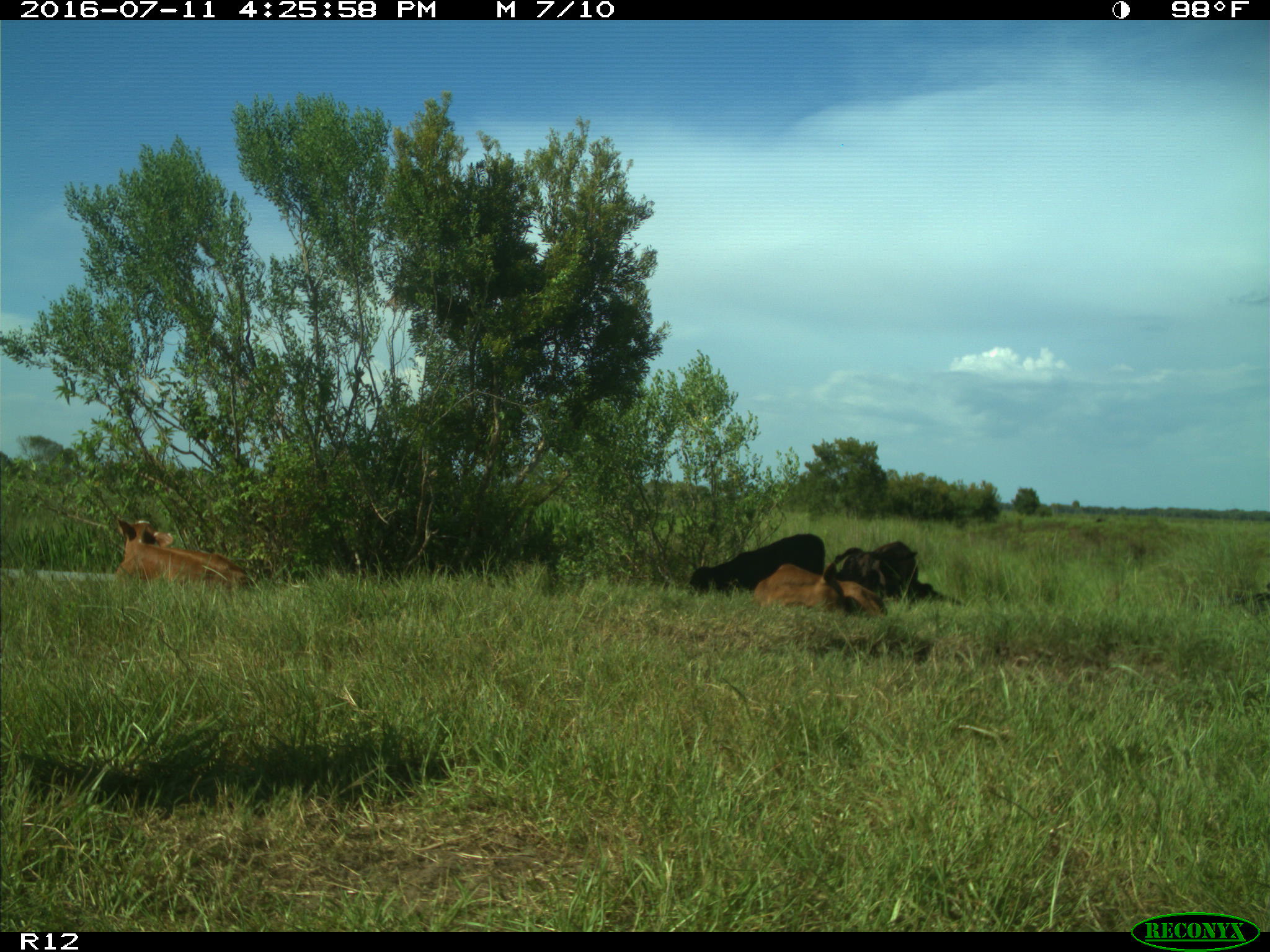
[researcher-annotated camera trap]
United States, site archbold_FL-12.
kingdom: Animalia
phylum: Chordata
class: Mammalia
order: Artiodactyla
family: Bovidae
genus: Bos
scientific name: Bos taurus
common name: domestic cow